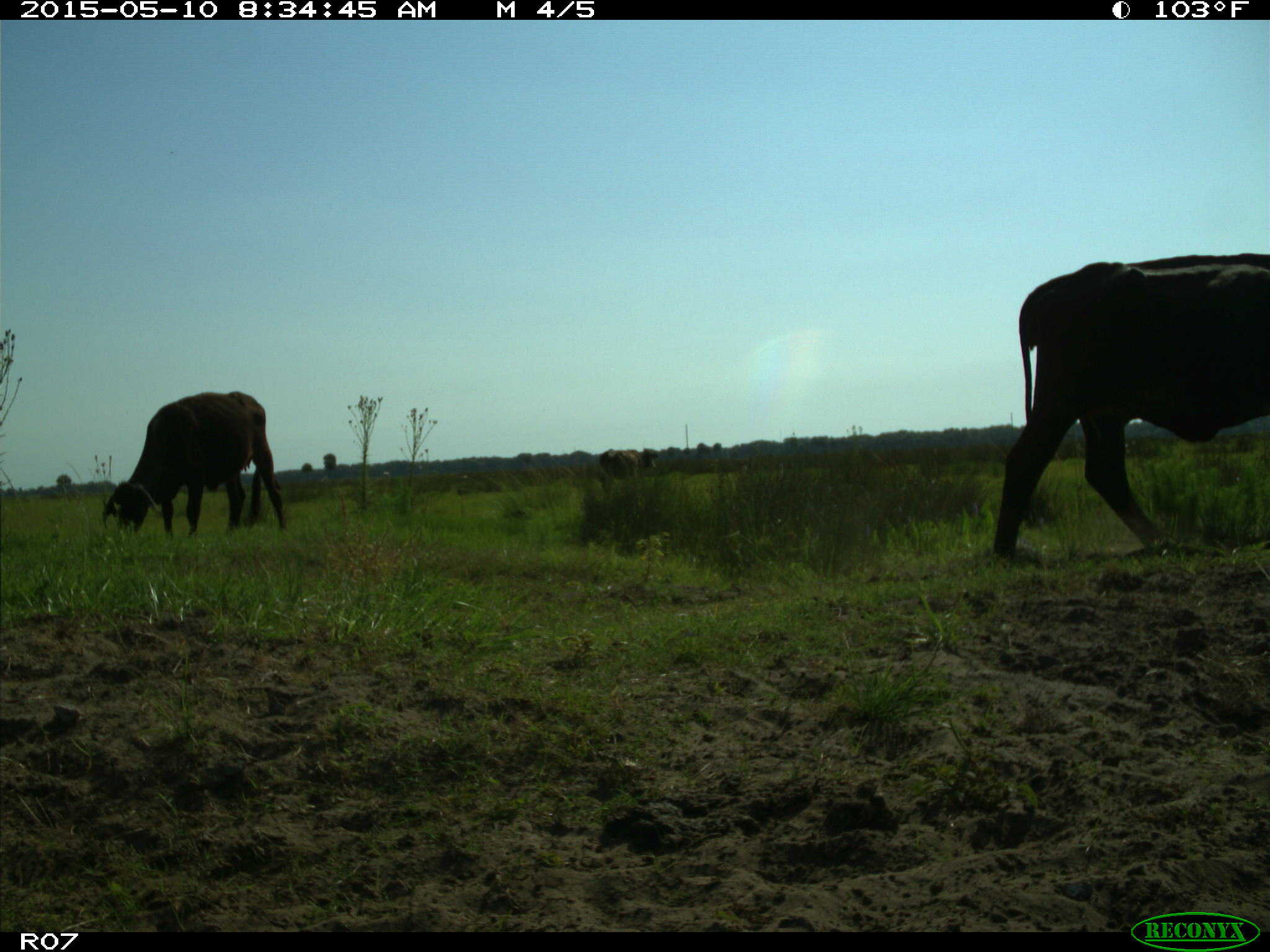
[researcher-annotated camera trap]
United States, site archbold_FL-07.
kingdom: Animalia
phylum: Chordata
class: Mammalia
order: Artiodactyla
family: Bovidae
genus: Bos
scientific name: Bos taurus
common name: domestic cow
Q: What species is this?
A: Bos taurus (domestic cow).